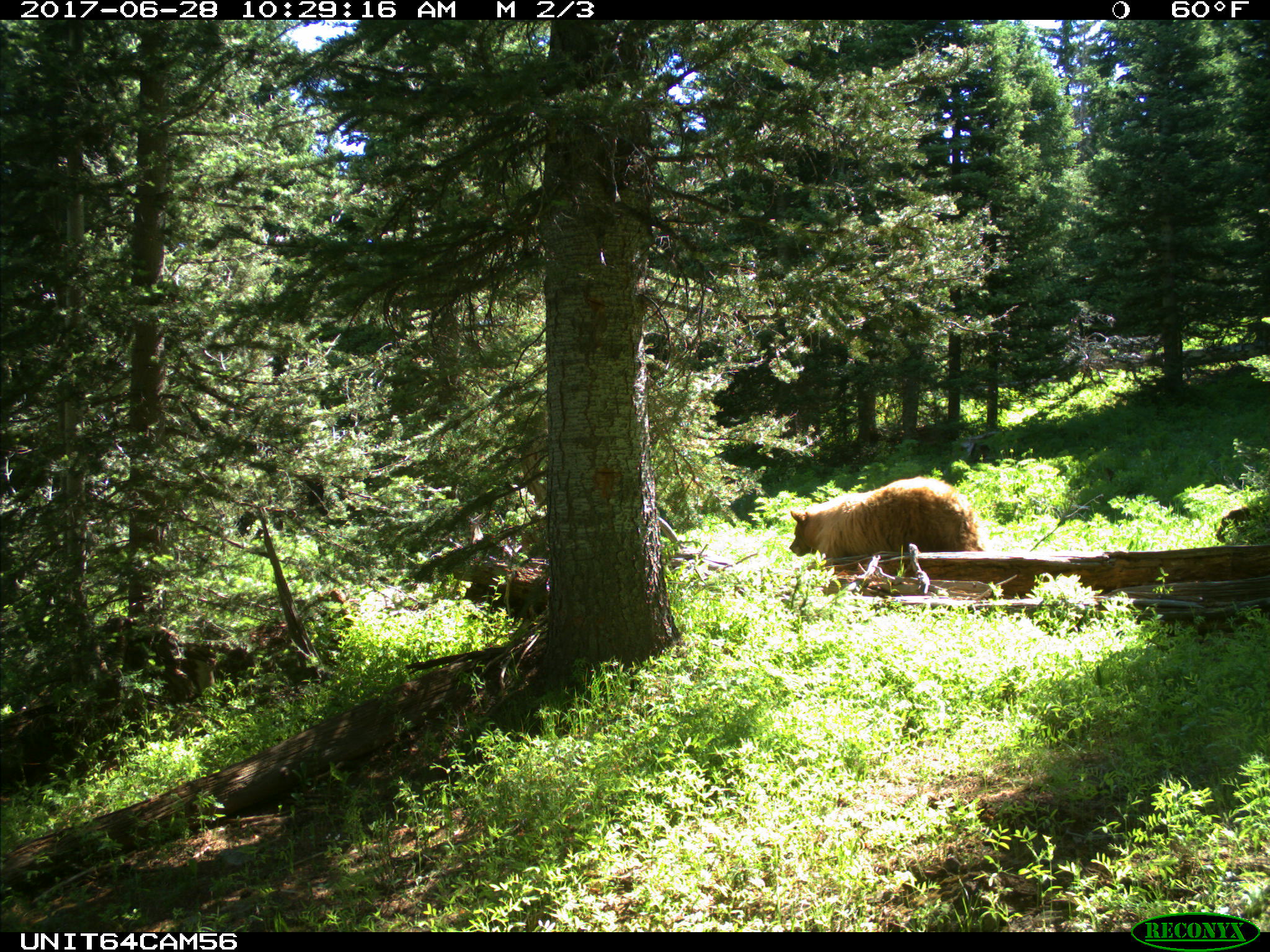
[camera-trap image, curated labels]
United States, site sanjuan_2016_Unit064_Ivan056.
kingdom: Animalia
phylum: Chordata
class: Mammalia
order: Carnivora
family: Ursidae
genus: Ursus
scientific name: Ursus americanus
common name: american black bear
Ursus americanus (american black bear).